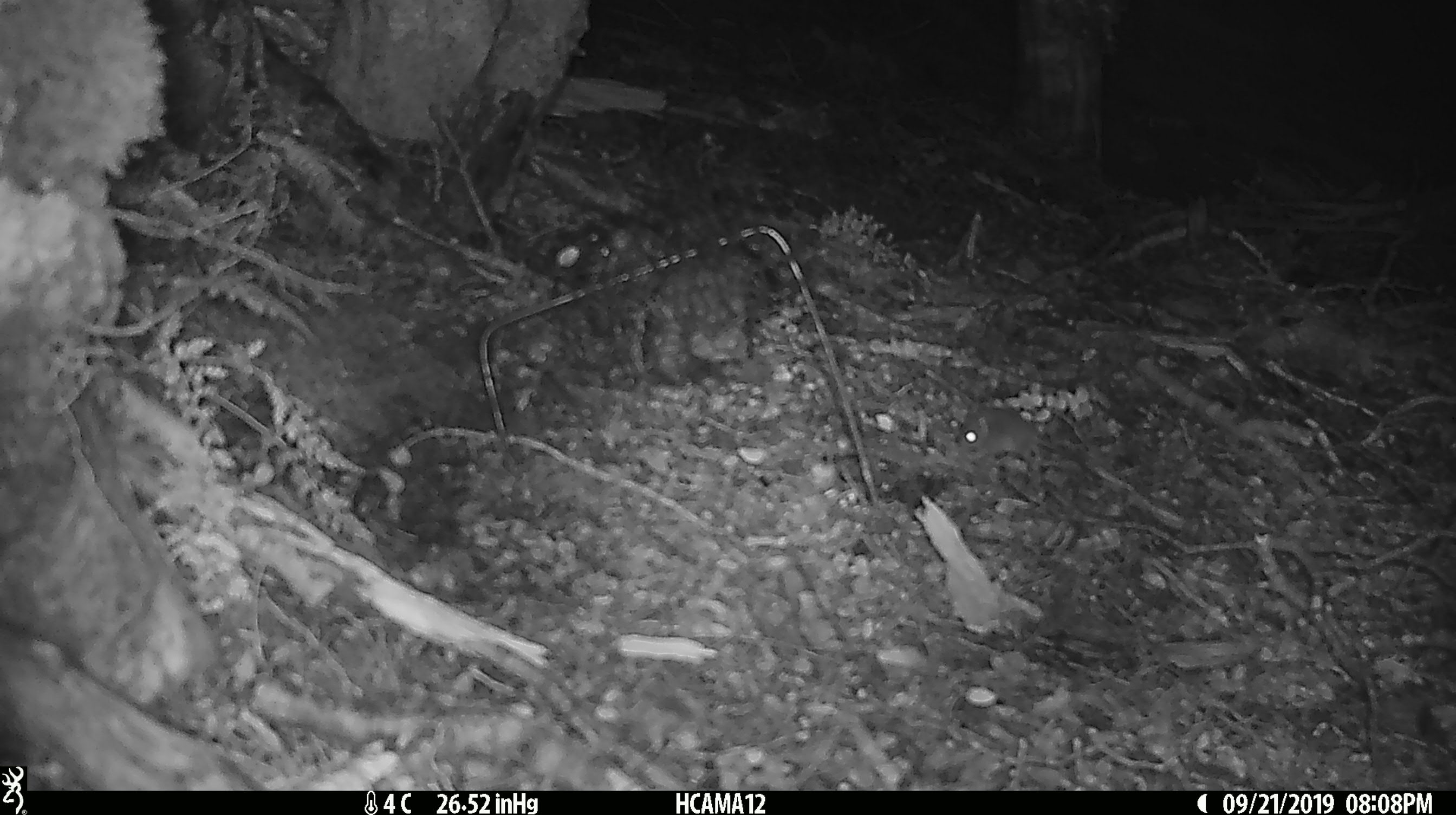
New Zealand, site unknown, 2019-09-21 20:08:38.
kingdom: Animalia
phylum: Chordata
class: Mammalia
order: Rodentia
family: Muridae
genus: Mus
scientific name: Mus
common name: mouse